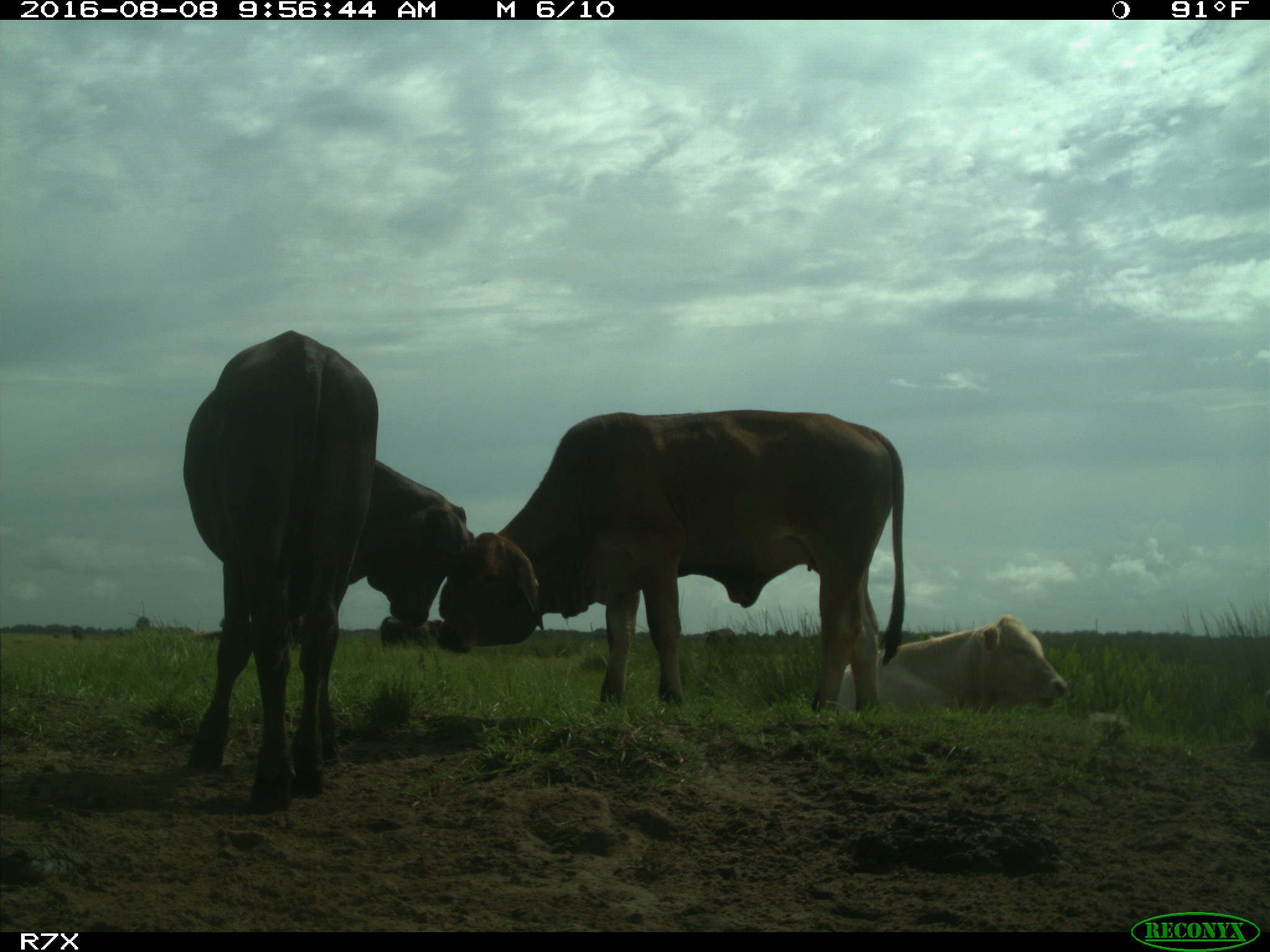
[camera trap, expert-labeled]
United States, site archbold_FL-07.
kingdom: Animalia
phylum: Chordata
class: Mammalia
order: Artiodactyla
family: Bovidae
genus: Bos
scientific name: Bos taurus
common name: domestic cow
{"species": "Bos taurus (domestic cow)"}